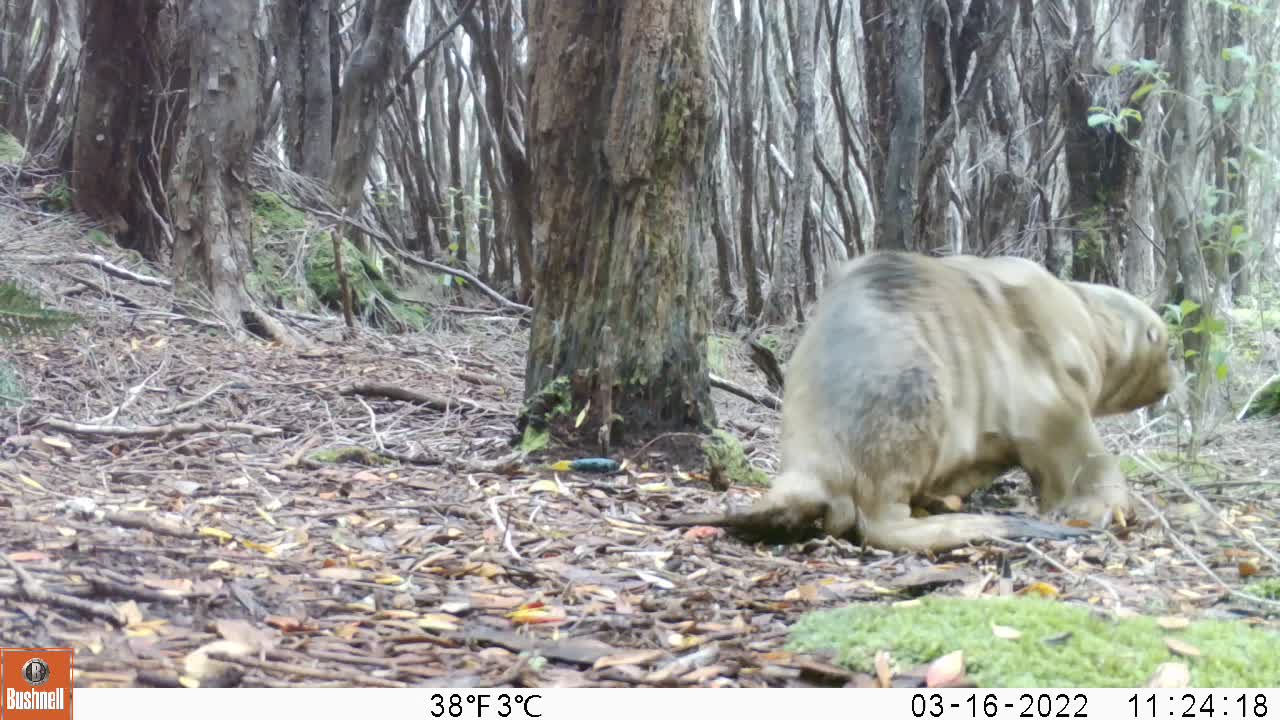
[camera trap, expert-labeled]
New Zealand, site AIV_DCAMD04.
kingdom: Animalia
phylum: Chordata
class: Mammalia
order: Carnivora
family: Otariidae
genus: Phocarctos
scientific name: Phocarctos hookeri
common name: new zealand sea lion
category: sealion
Sealion (new zealand sea lion) (Phocarctos hookeri).